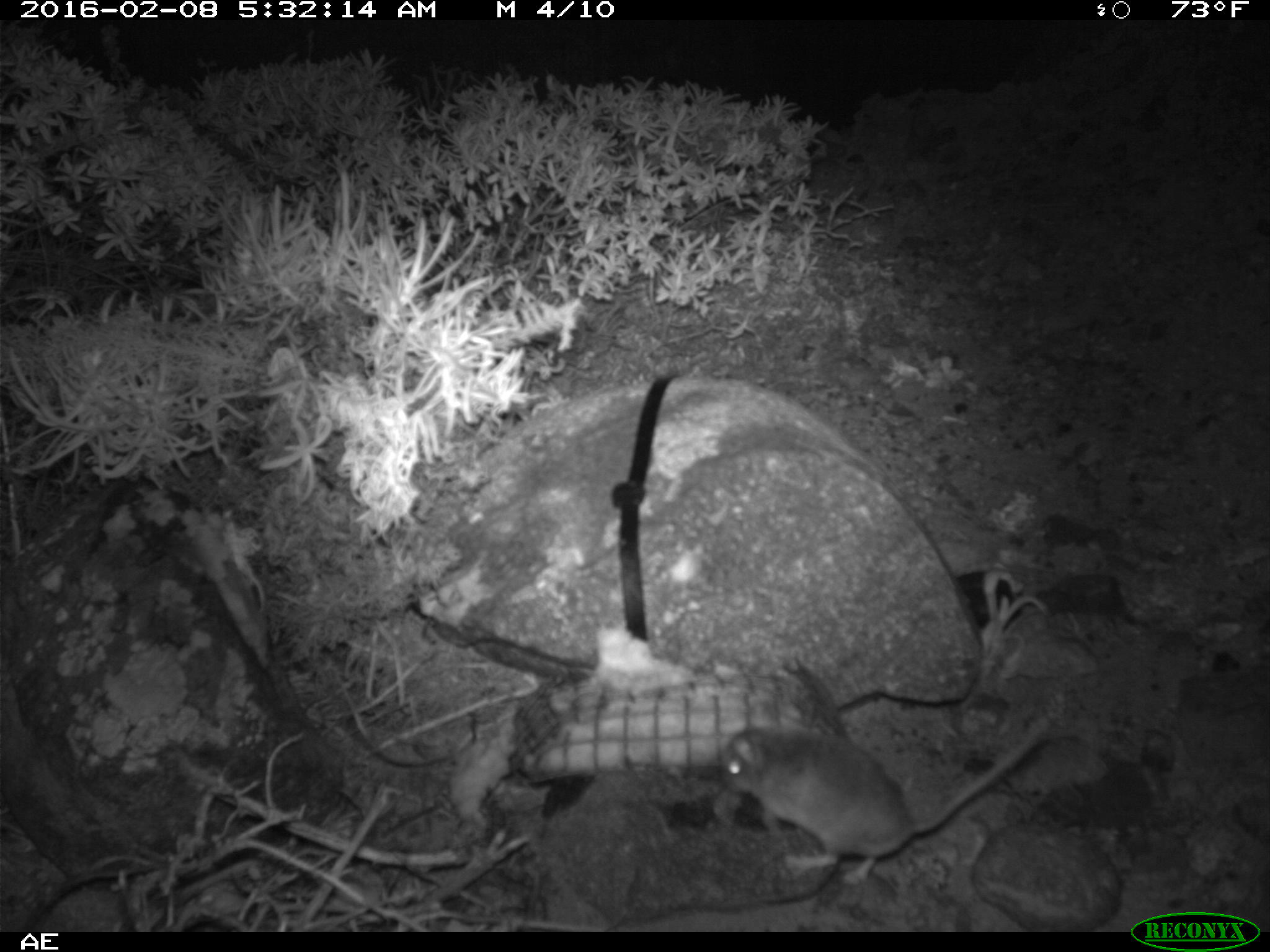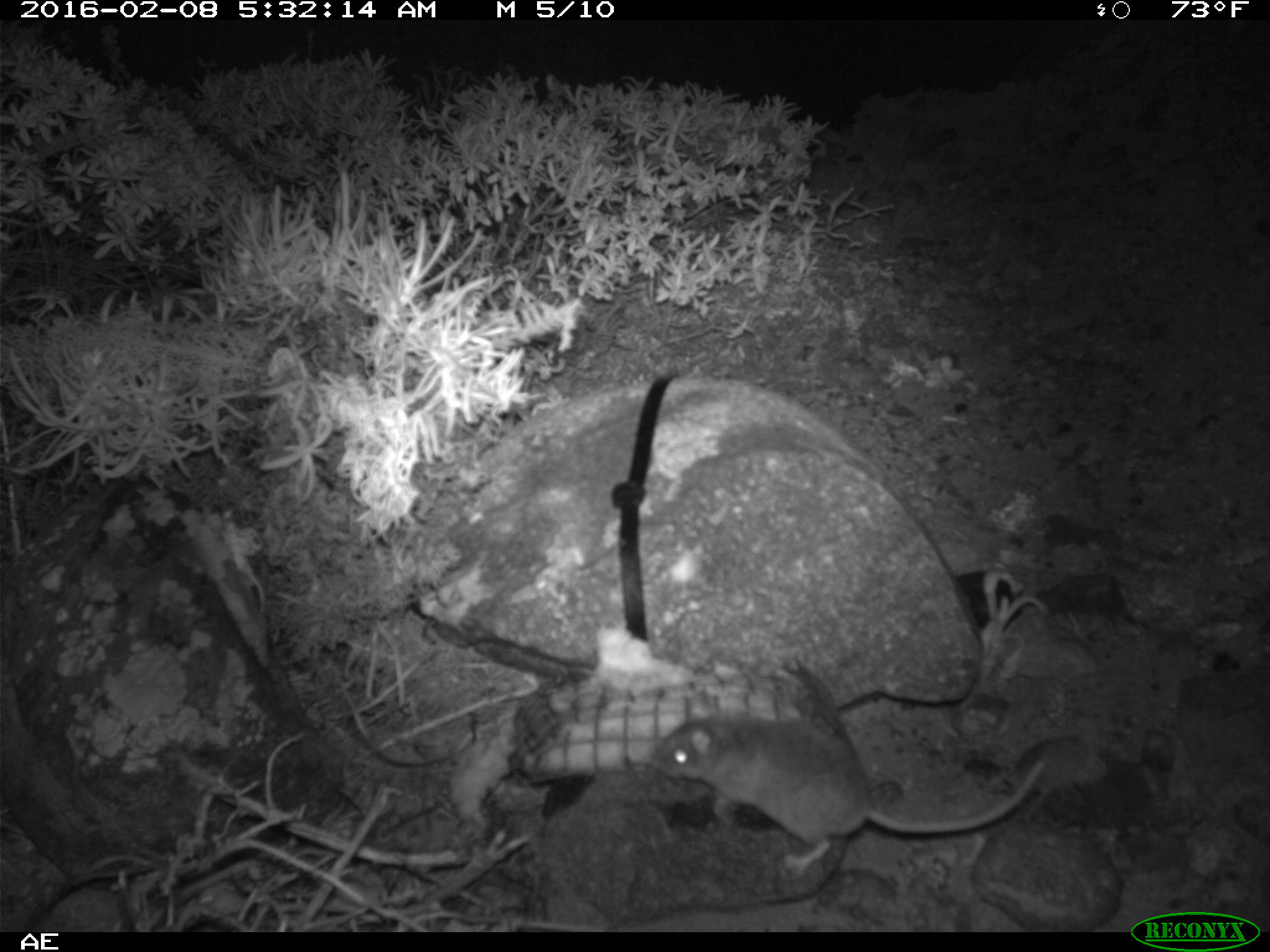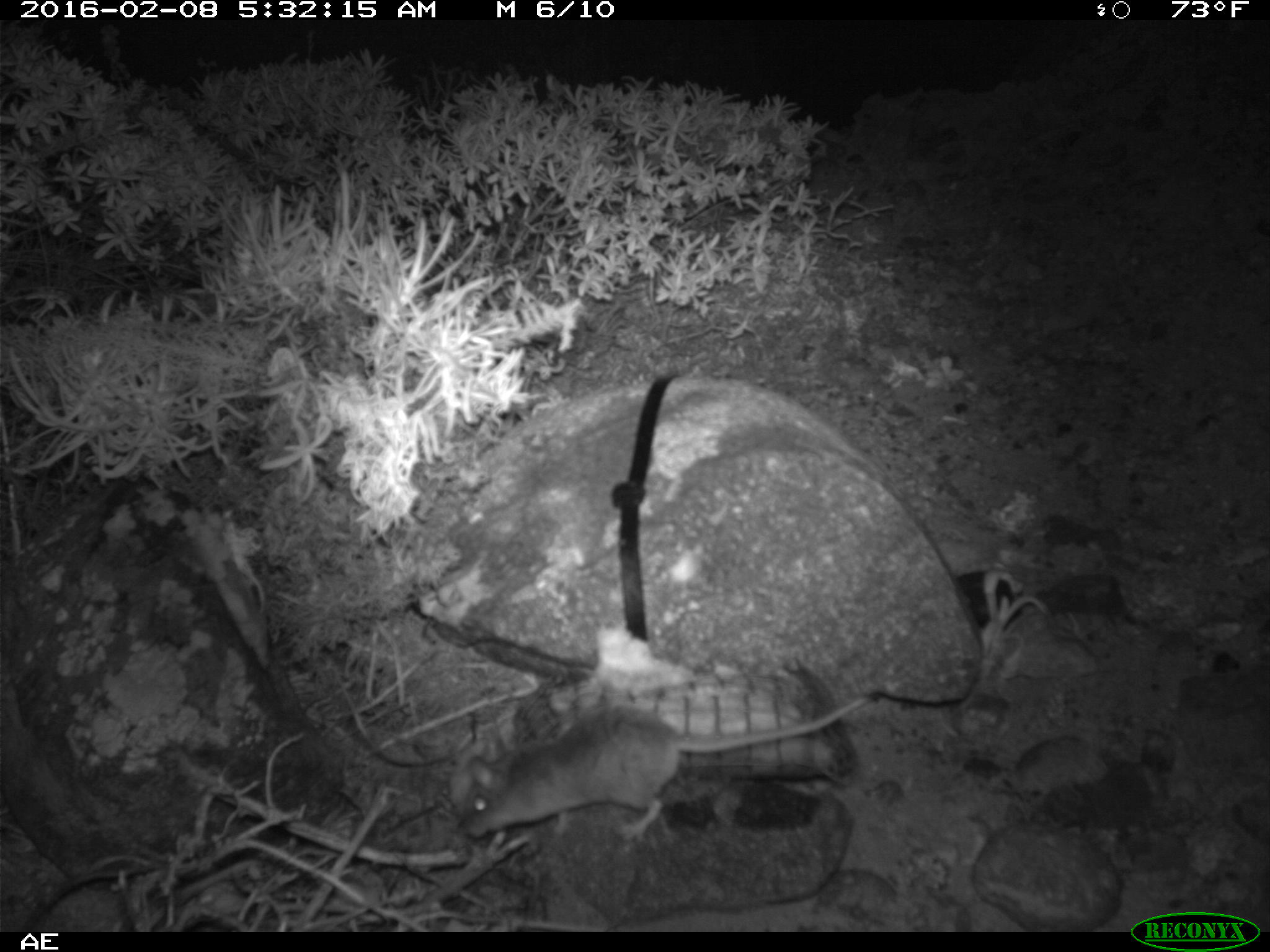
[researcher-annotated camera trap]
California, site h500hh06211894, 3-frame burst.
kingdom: Animalia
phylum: Chordata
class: Mammalia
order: Rodentia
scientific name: Rodentia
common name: rodent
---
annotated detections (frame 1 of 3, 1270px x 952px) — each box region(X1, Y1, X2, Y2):
rodent: region(726, 715, 1050, 886)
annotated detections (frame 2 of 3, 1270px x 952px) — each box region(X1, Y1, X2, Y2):
rodent: region(649, 684, 1046, 887)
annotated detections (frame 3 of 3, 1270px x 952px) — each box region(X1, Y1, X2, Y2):
rodent: region(459, 695, 871, 842)